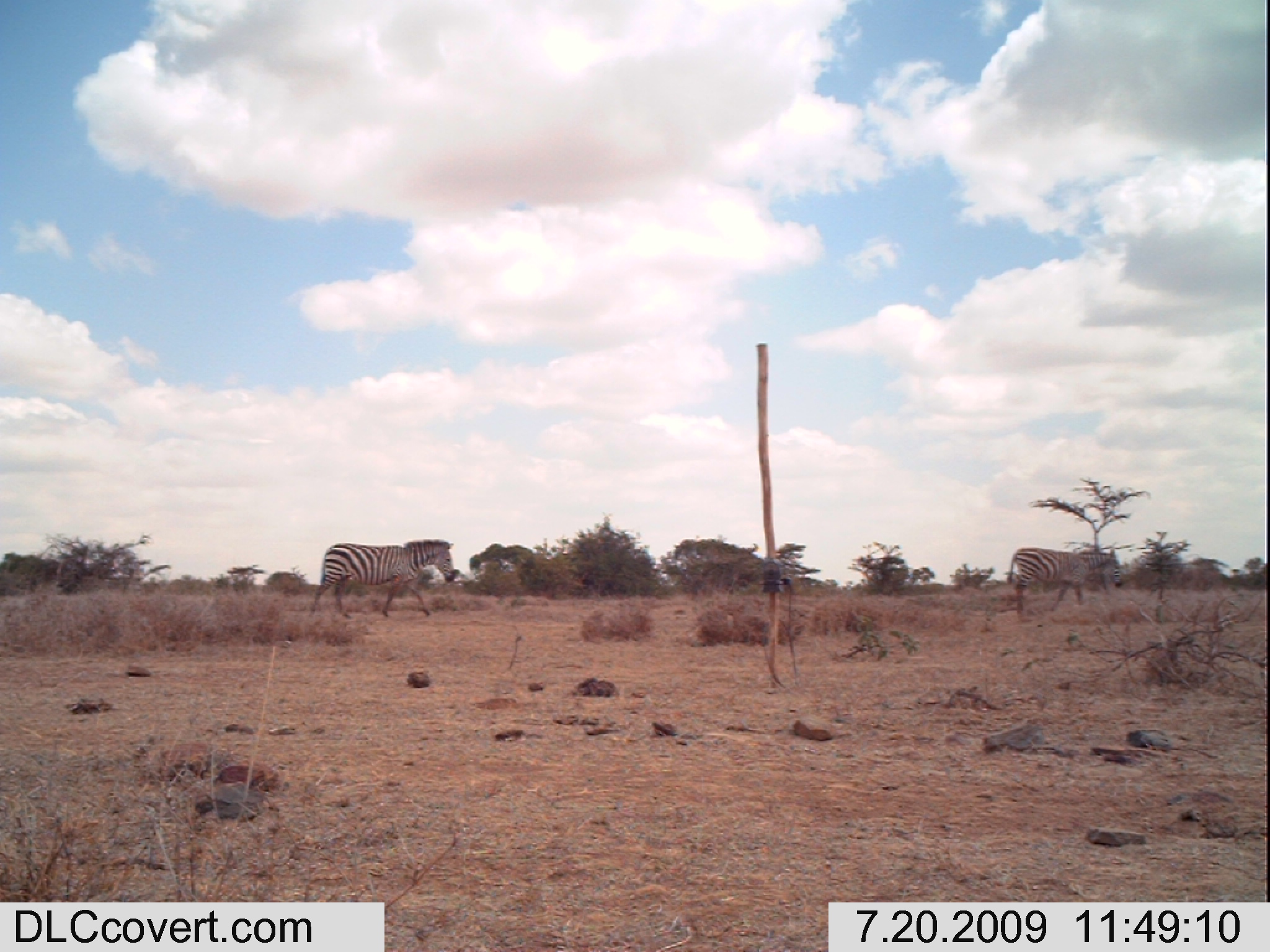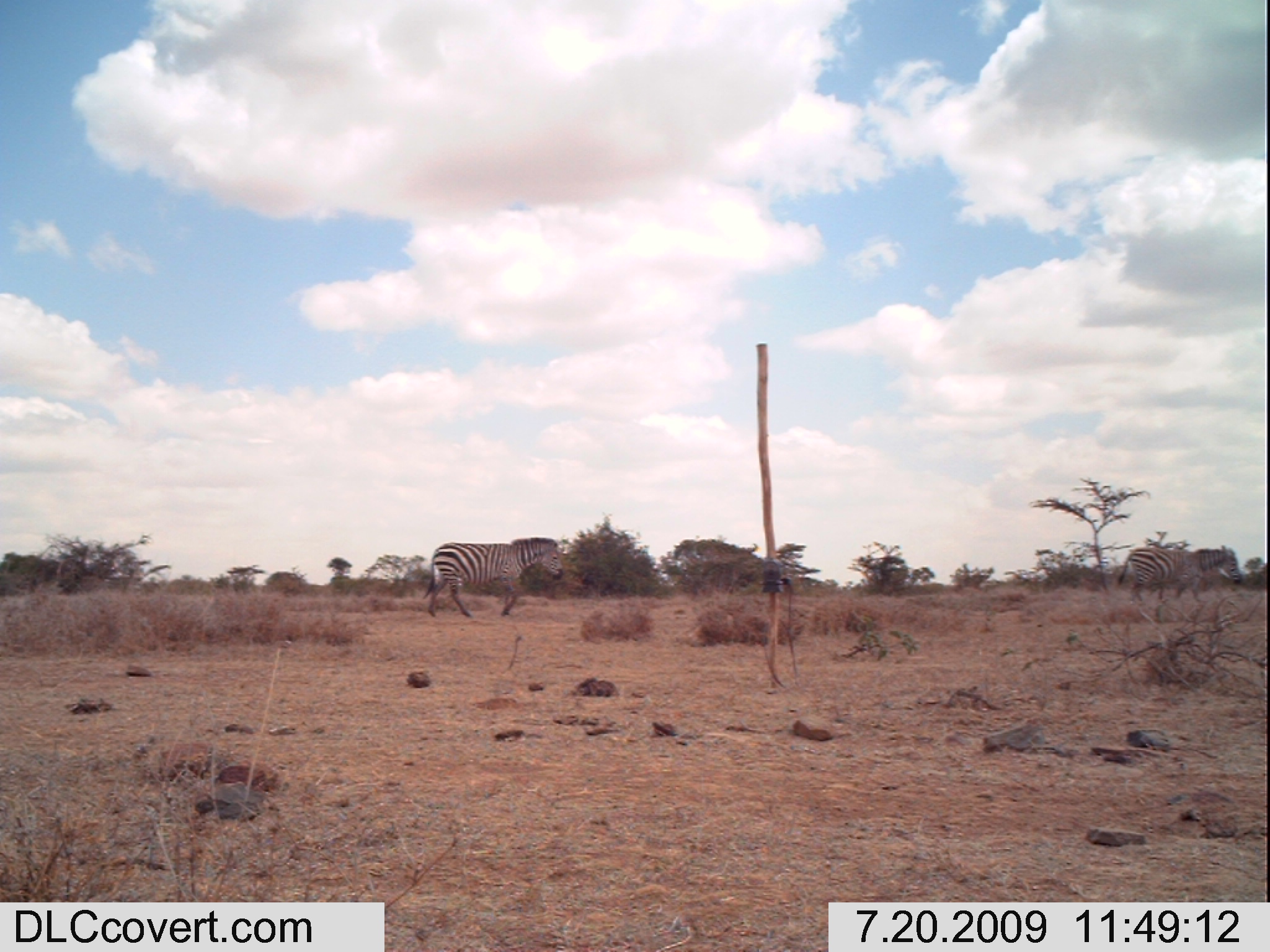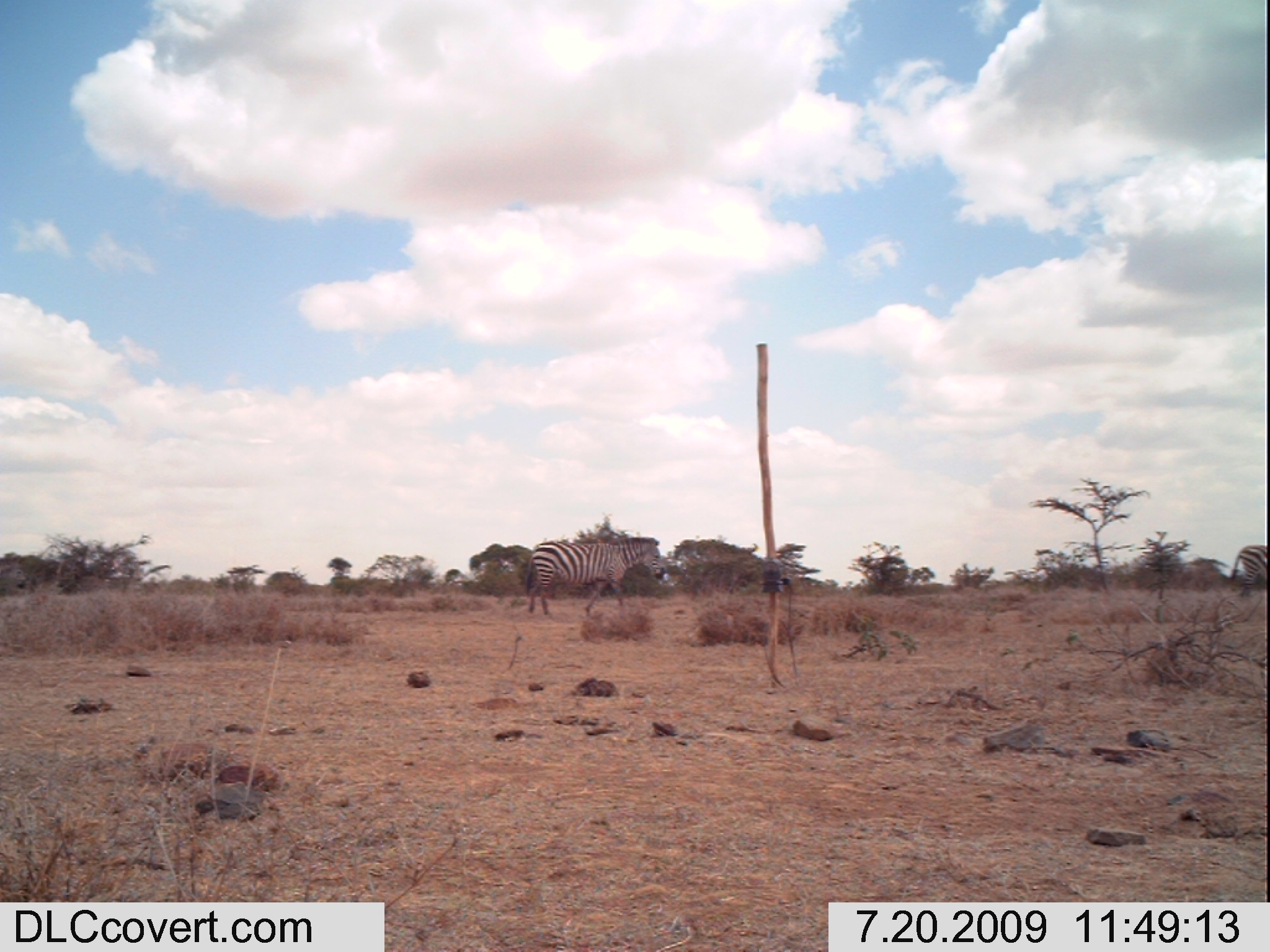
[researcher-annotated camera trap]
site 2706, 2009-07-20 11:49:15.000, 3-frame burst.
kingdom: Animalia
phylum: Chordata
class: Mammalia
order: Perissodactyla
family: Equidae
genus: Equus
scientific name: Equus quagga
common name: plains zebra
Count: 2.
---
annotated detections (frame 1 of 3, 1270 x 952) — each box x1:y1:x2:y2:
equus quagga: 309:538:454:619; 1007:546:1123:617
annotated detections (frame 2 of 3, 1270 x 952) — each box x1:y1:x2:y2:
equus quagga: 423:536:563:618; 1117:544:1241:601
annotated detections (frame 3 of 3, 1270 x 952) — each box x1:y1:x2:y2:
equus quagga: 527:536:665:616; 1230:543:1268:598